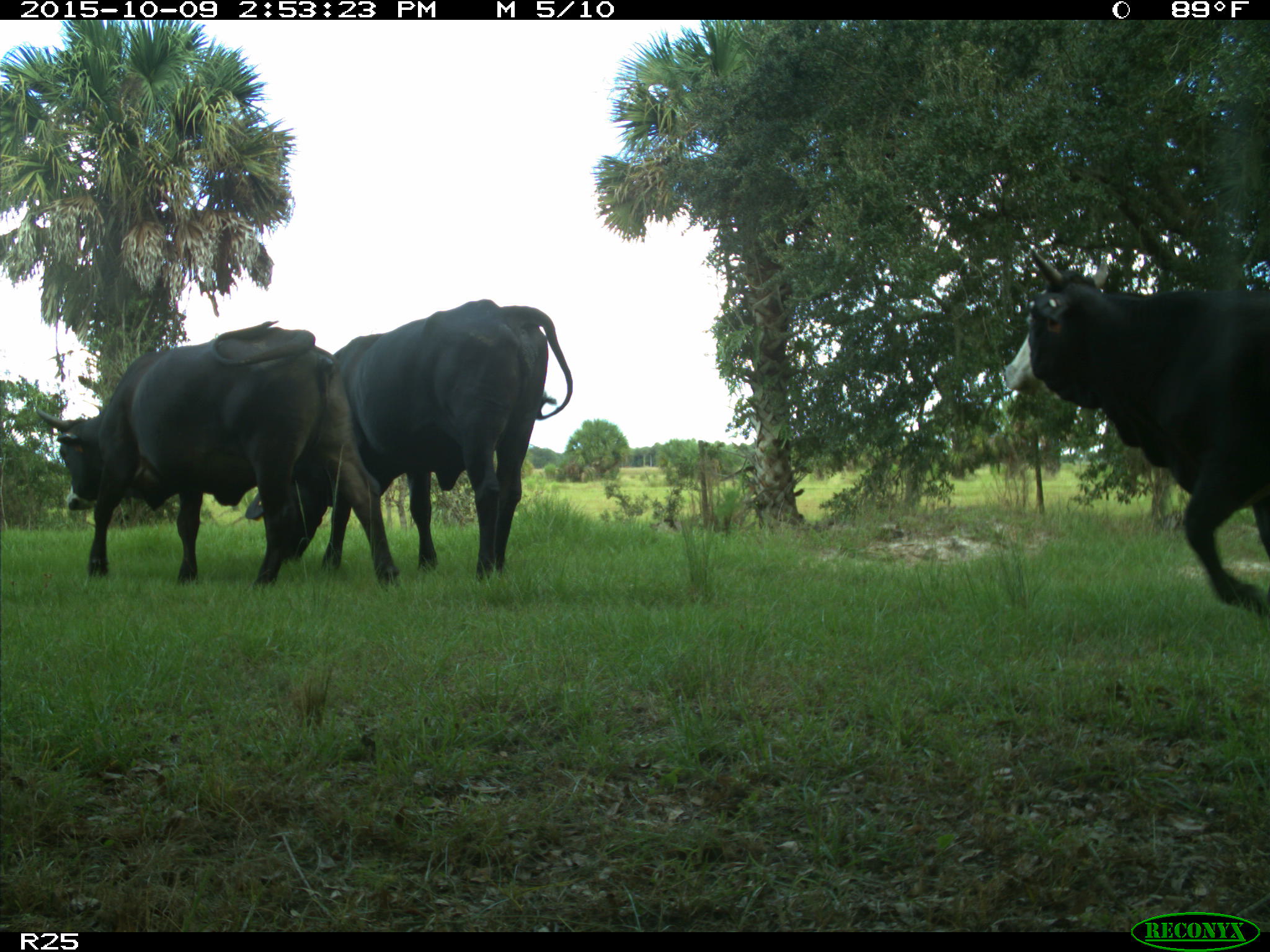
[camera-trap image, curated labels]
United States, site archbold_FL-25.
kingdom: Animalia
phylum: Chordata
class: Mammalia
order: Artiodactyla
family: Bovidae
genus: Bos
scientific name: Bos taurus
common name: domestic cow